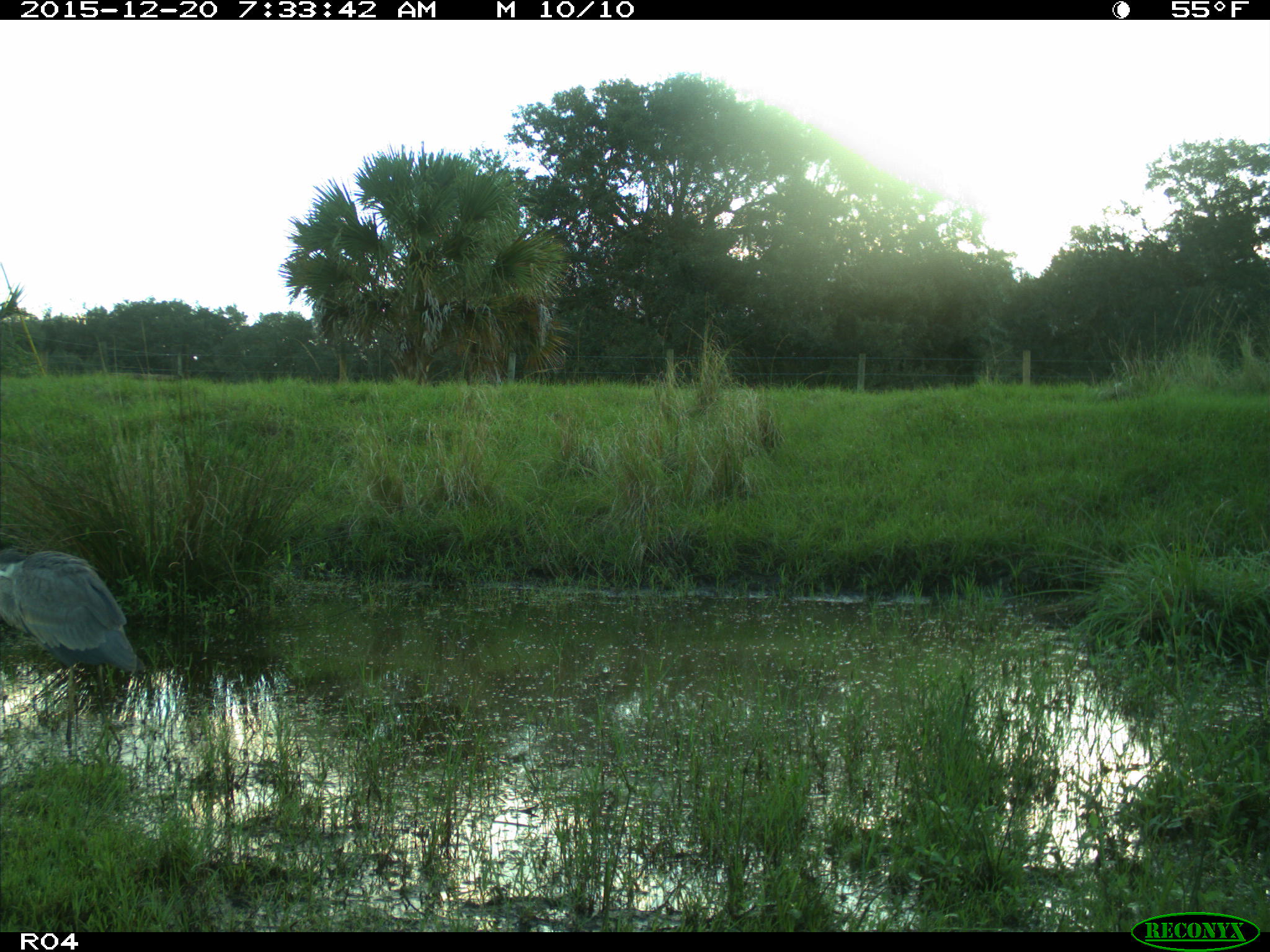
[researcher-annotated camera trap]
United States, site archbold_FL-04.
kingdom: Animalia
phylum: Chordata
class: Aves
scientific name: Aves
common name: birds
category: unidentified bird